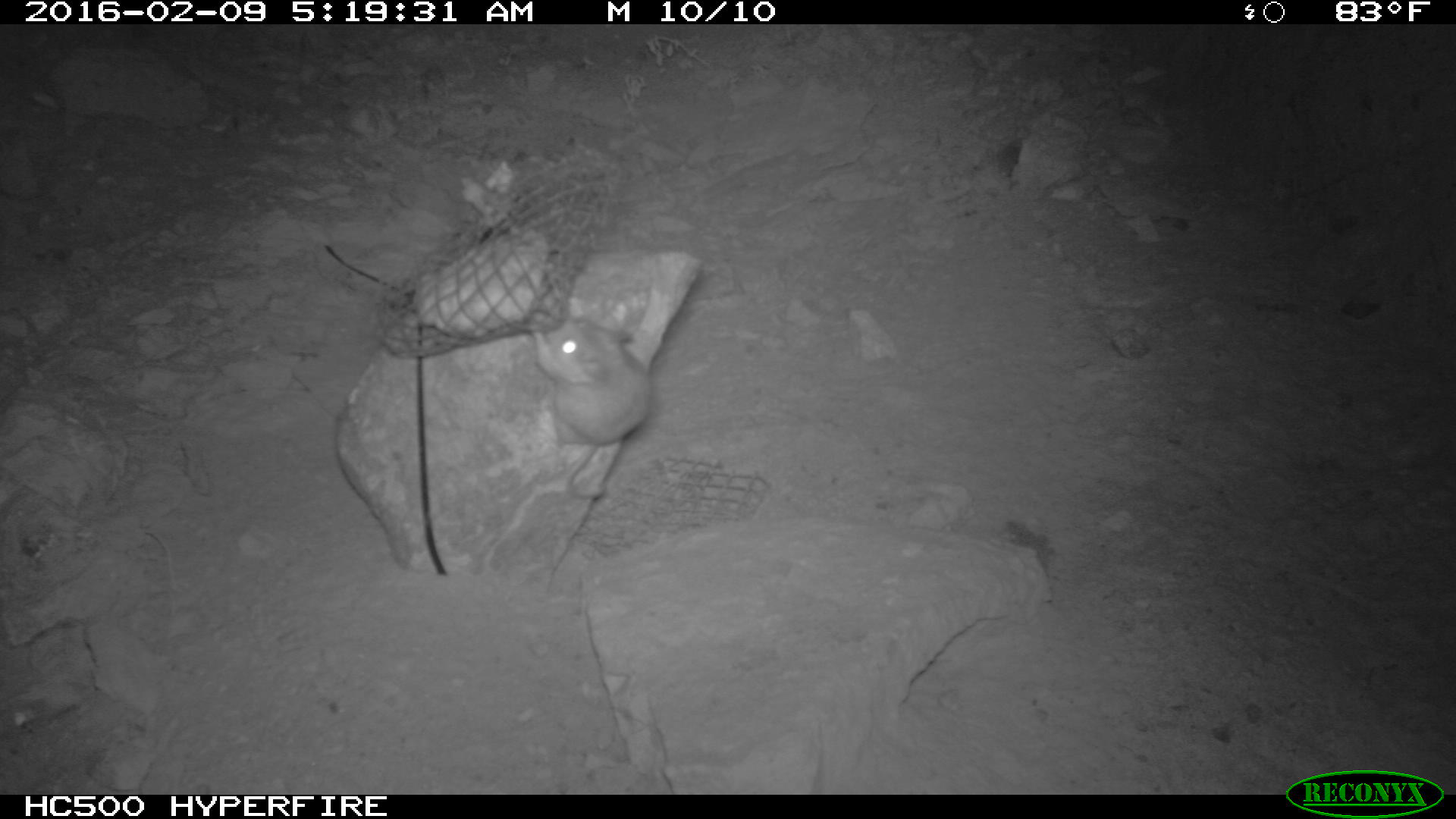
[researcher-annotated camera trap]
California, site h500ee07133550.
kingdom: Animalia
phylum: Chordata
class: Mammalia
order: Rodentia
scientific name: Rodentia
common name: rodent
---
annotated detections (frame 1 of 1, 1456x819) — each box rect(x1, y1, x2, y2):
rodent: rect(532, 314, 654, 502)